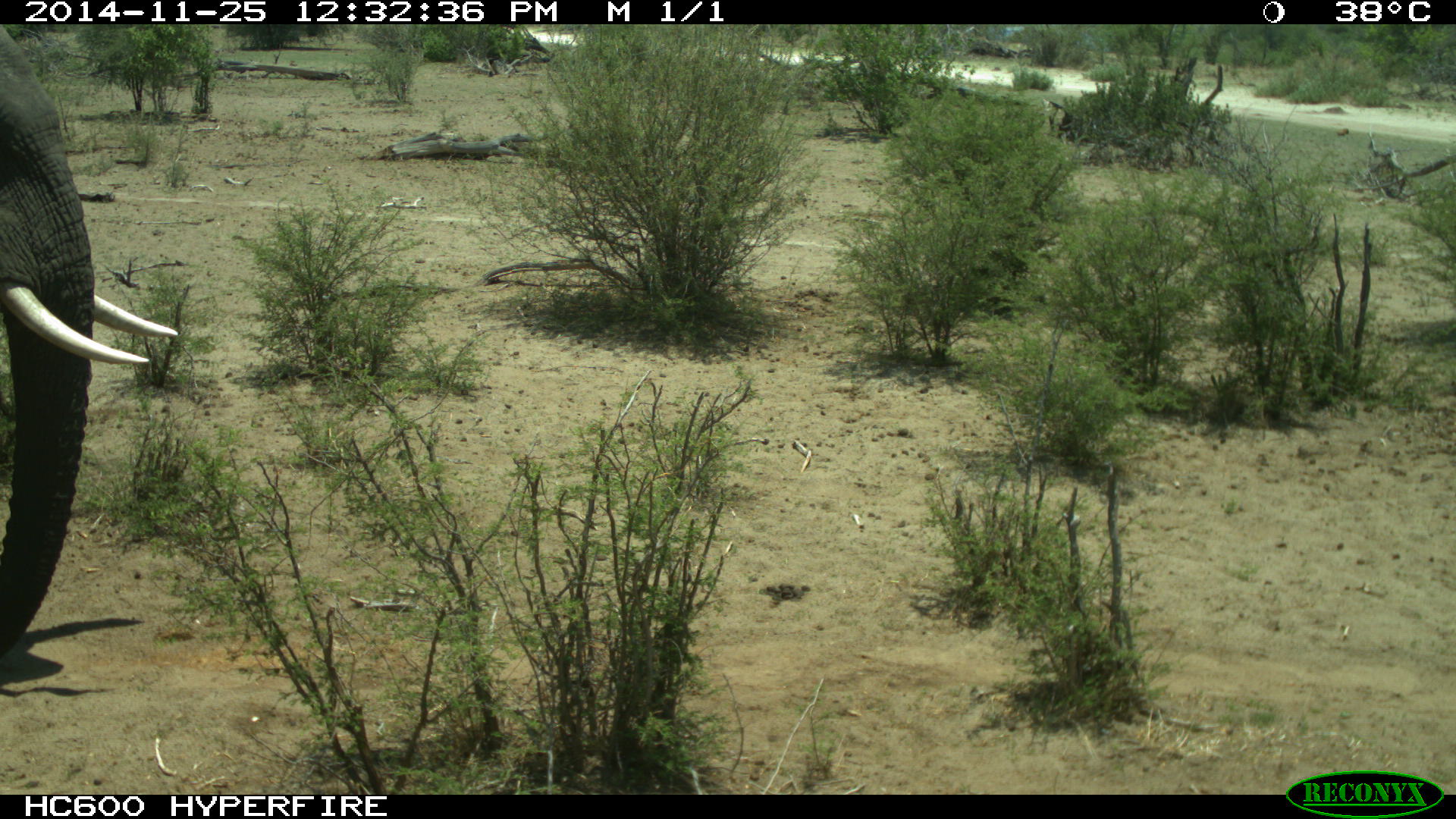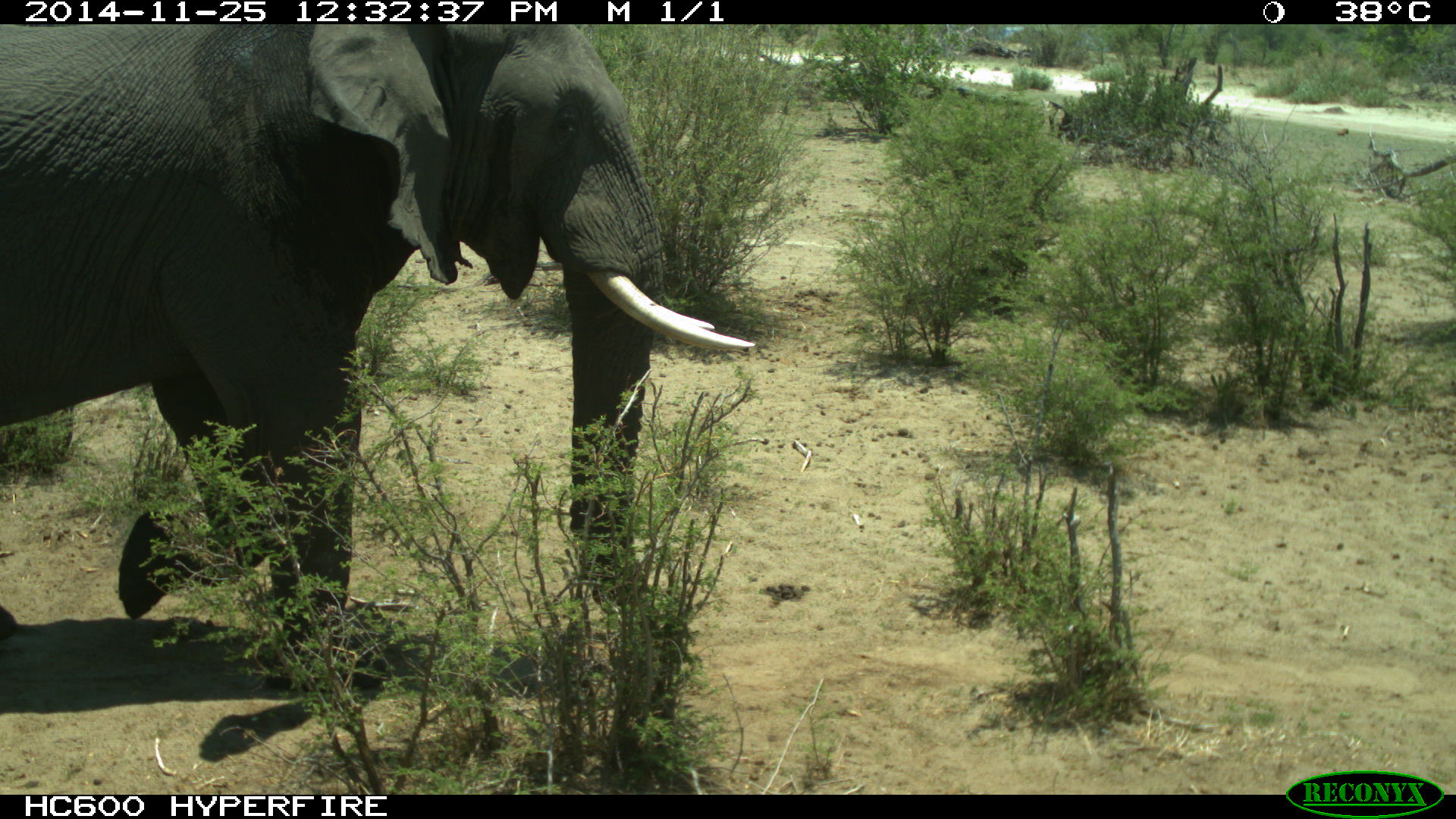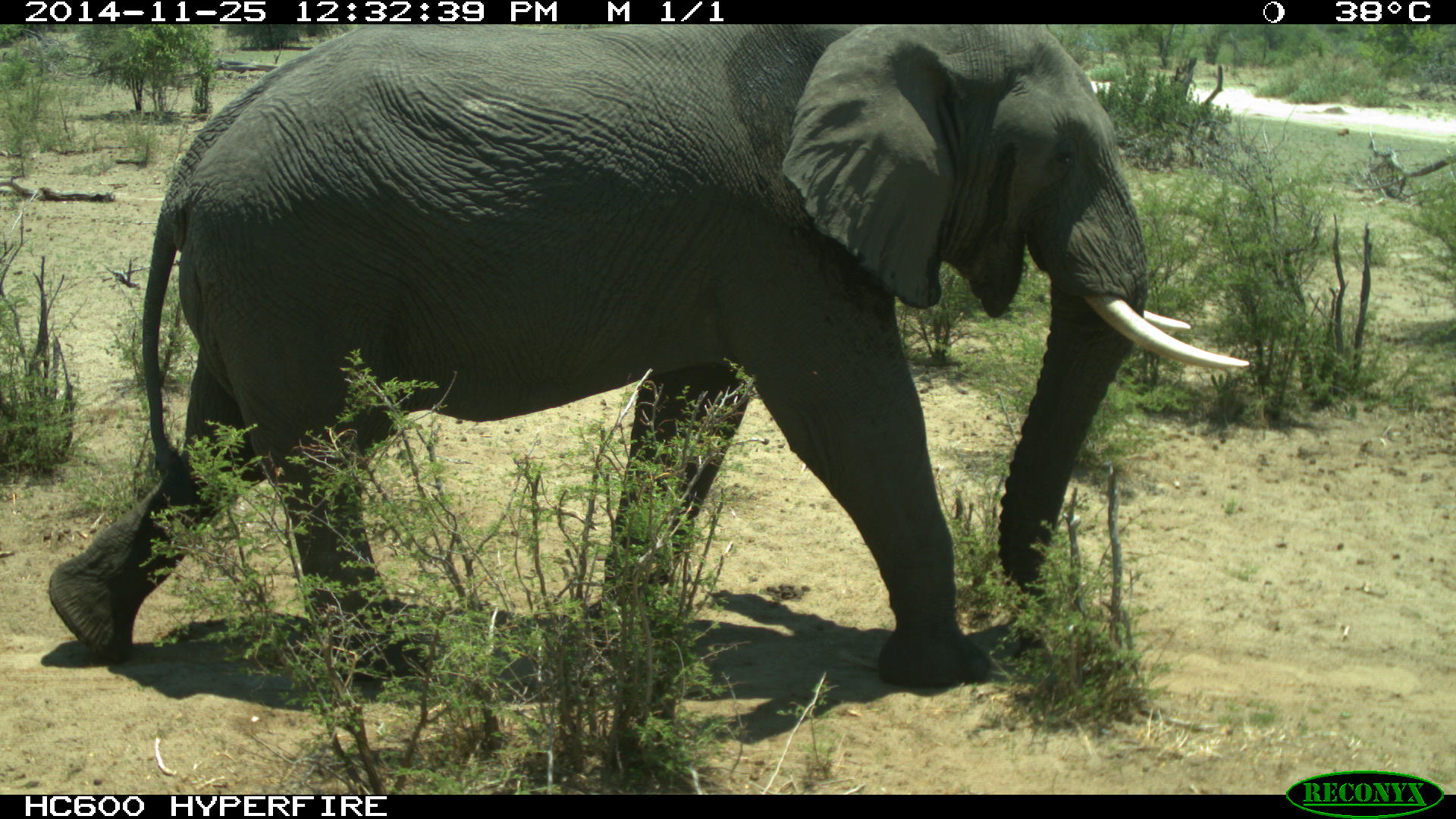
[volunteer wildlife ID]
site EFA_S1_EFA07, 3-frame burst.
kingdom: Animalia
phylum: Chordata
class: Mammalia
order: Proboscidea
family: Elephantidae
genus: Loxodonta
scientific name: Loxodonta africana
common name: african bush elephant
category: elephant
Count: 1.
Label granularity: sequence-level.